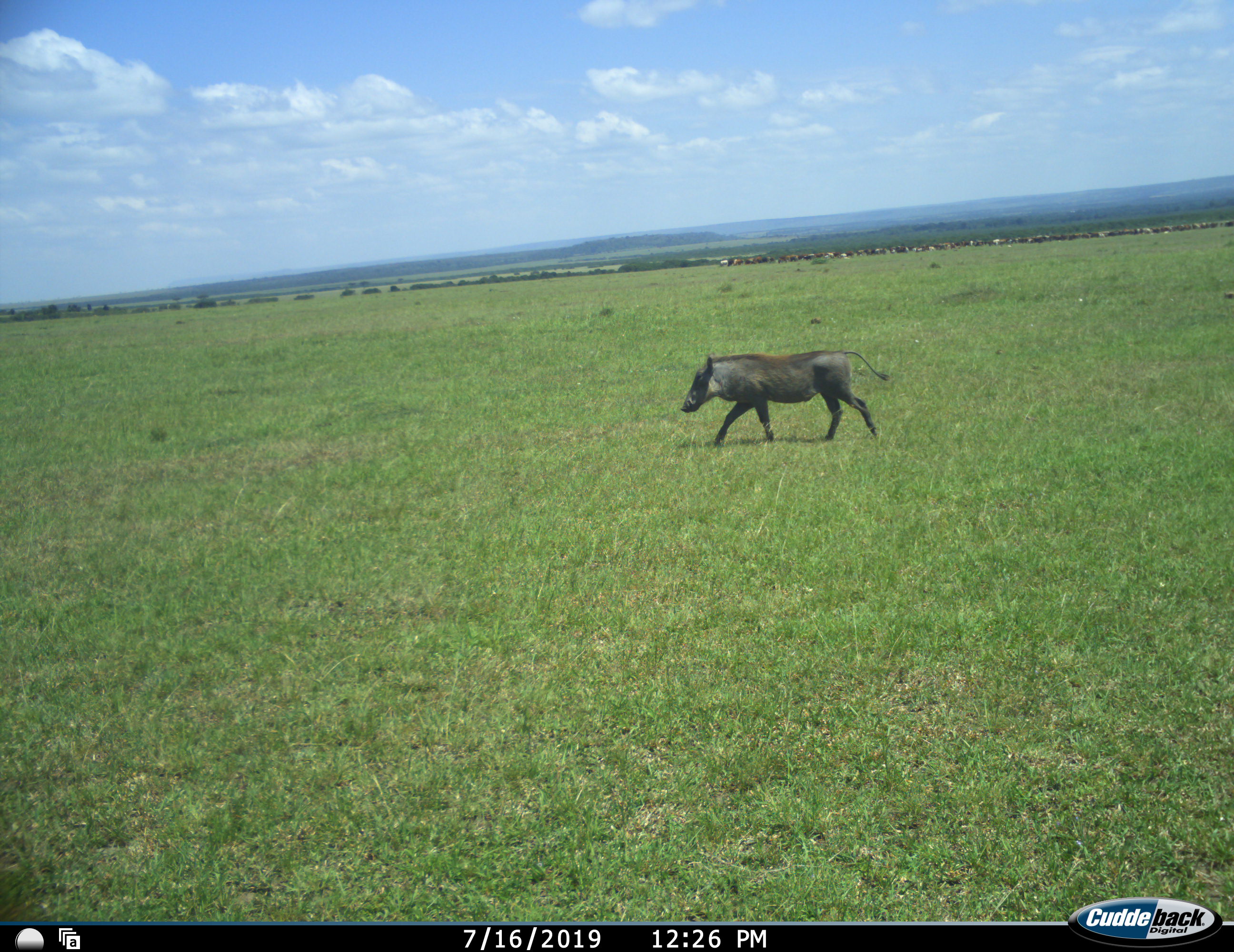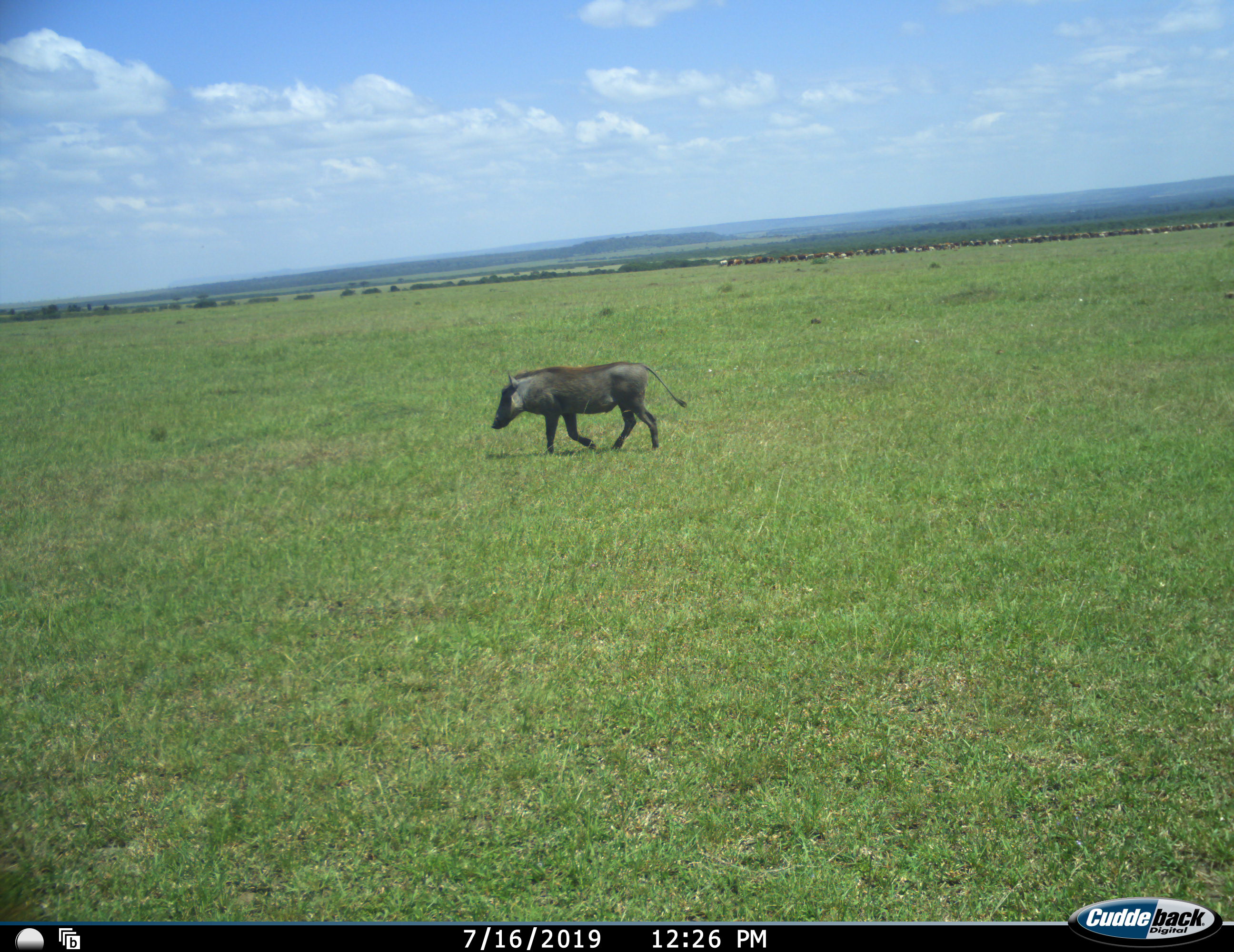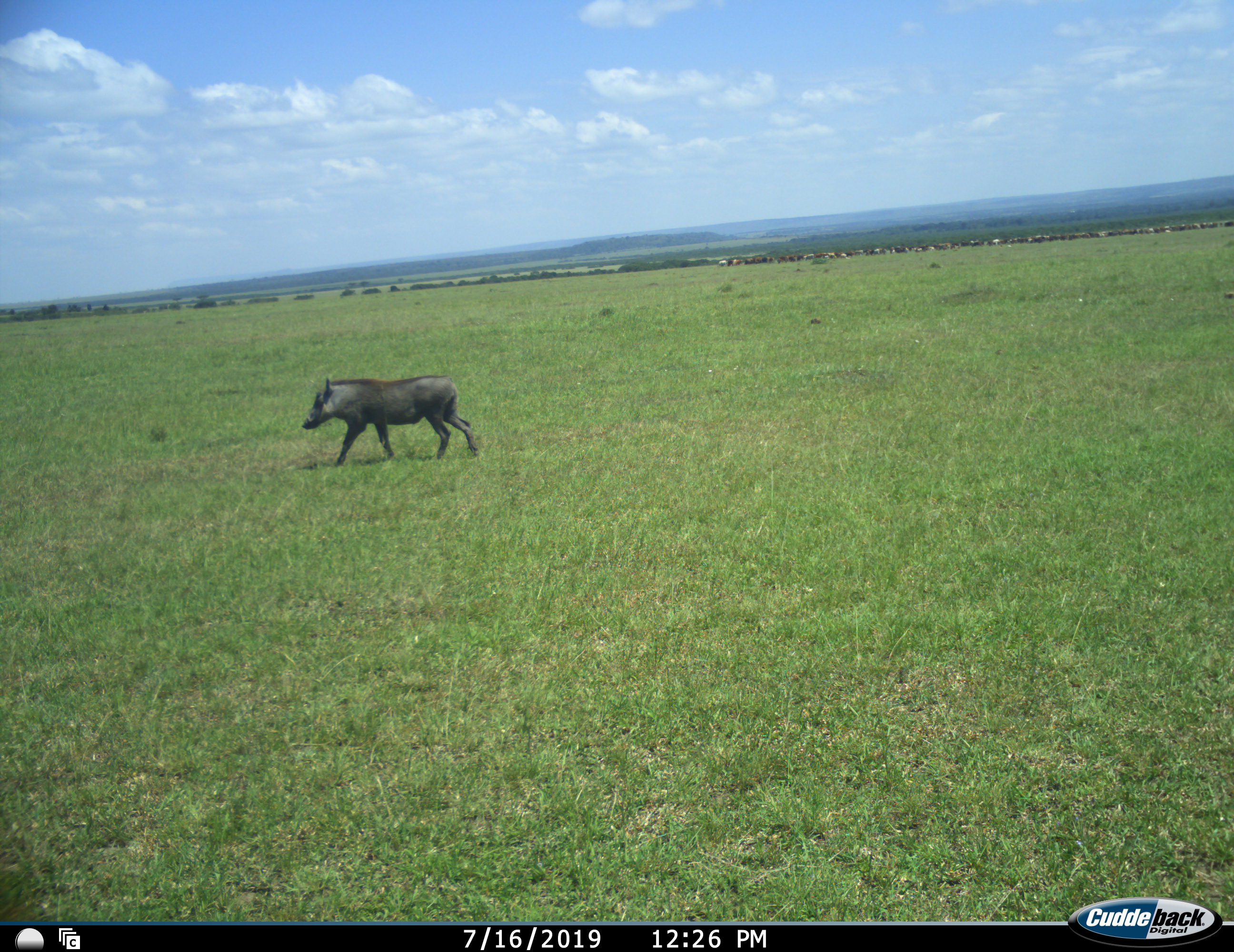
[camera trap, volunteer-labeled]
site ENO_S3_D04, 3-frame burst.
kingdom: Animalia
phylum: Chordata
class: Mammalia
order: Artiodactyla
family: Suidae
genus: Phacochoerus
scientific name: Phacochoerus africanus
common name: warthog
Warthog (Phacochoerus africanus), count 1. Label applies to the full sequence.